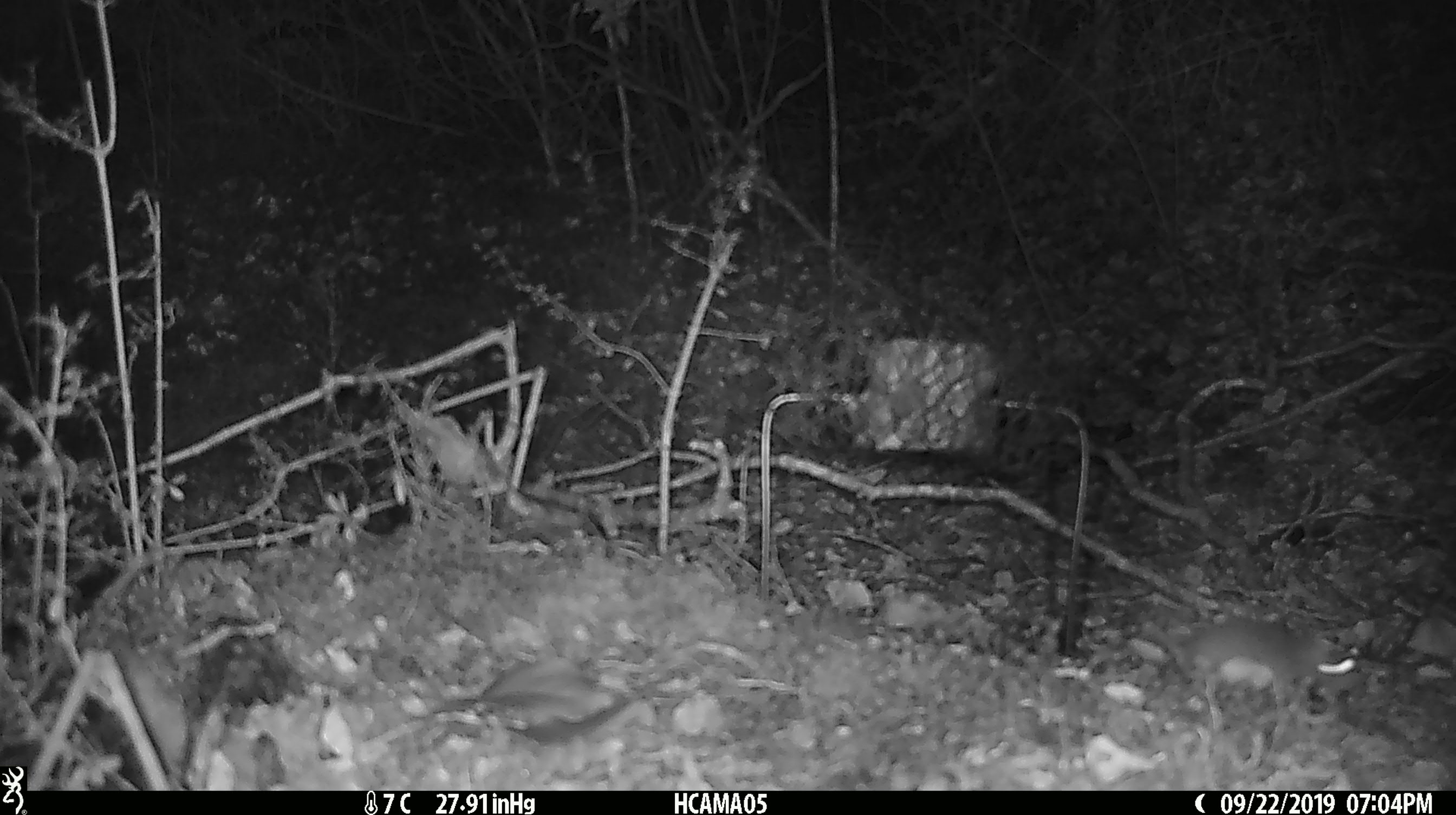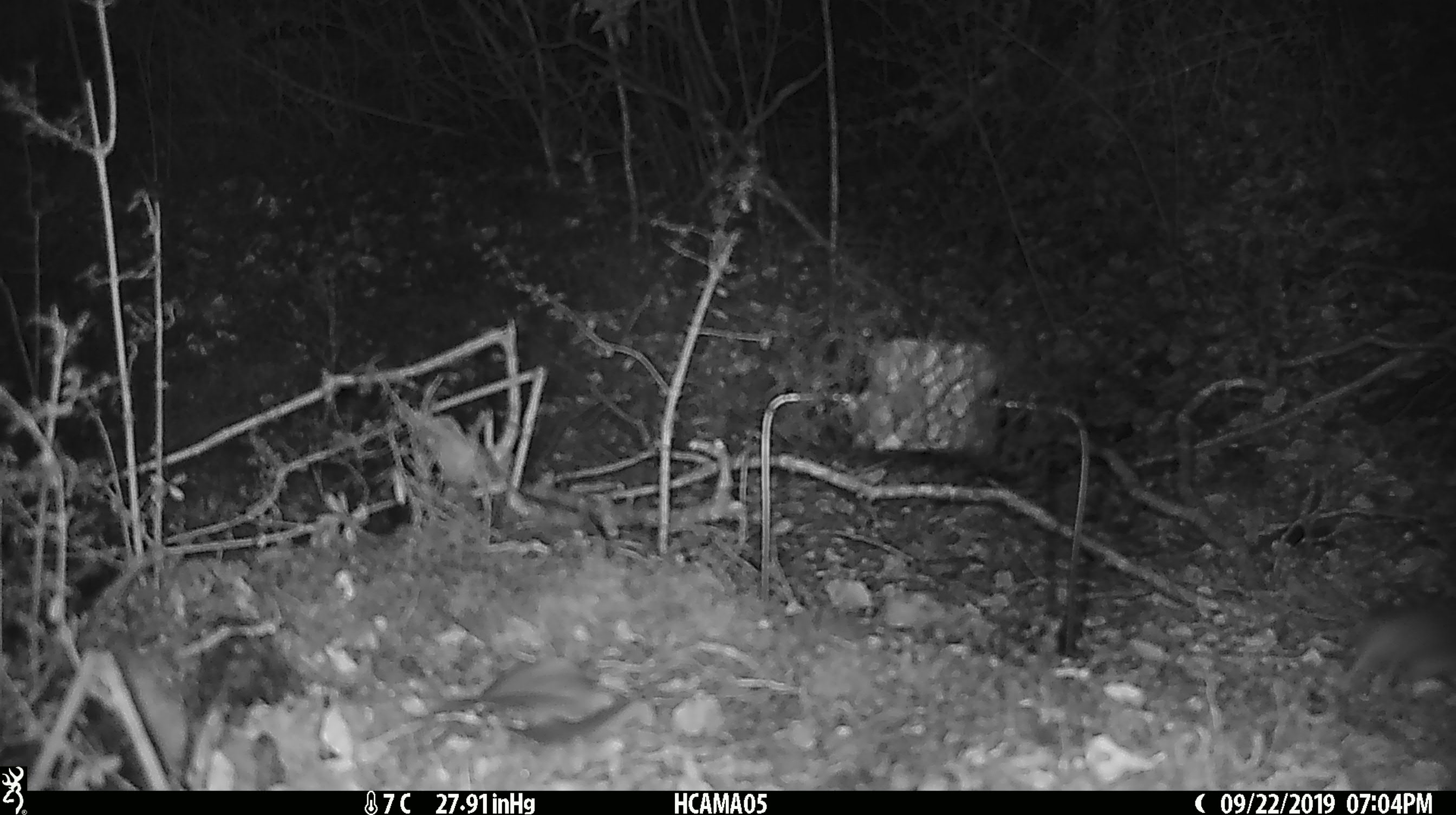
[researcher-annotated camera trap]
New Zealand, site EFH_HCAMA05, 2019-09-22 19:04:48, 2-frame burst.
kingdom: Animalia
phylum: Chordata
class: Mammalia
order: Rodentia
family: Muridae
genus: Mus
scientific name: Mus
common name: mouse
Mouse (Mus).